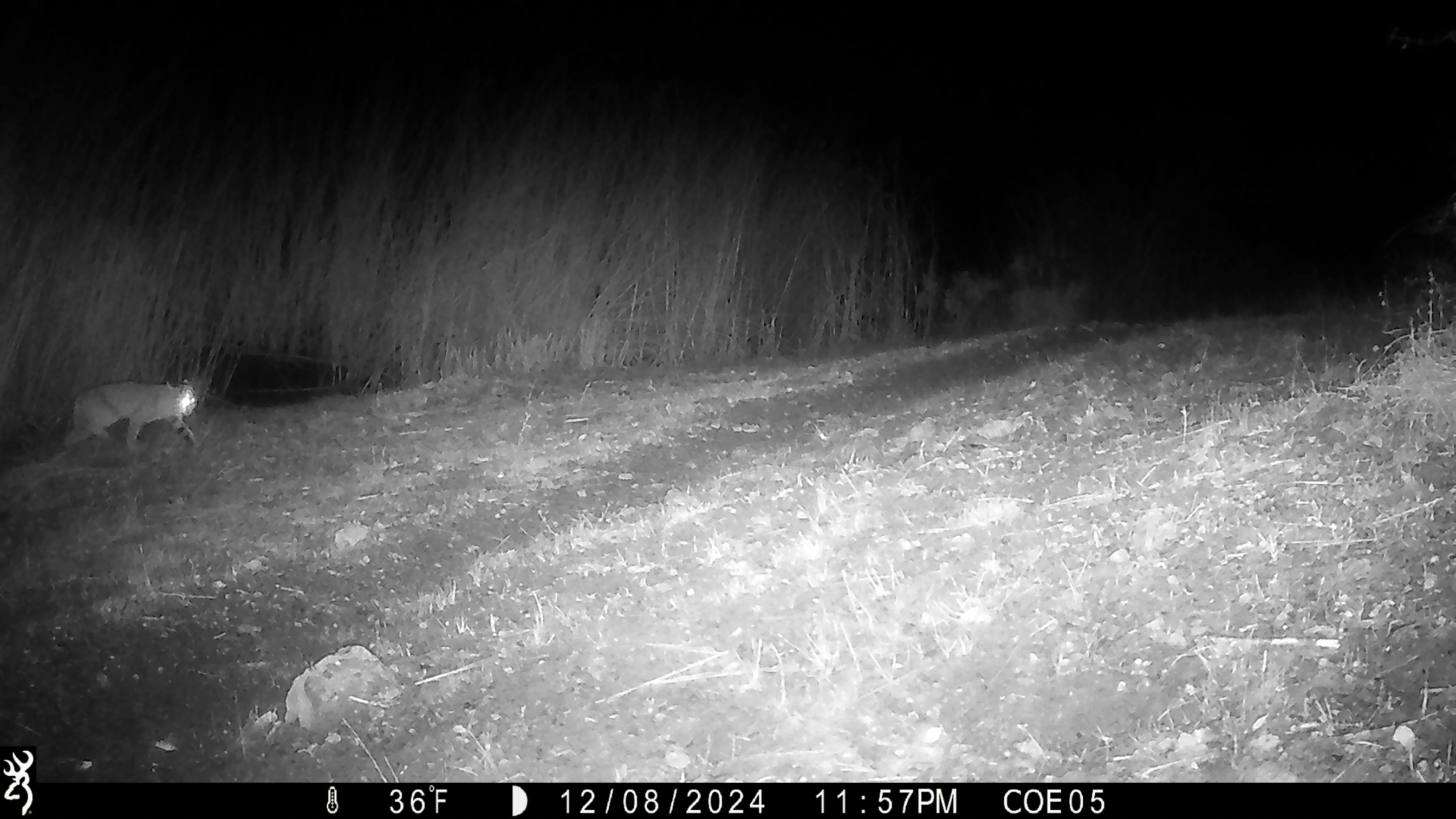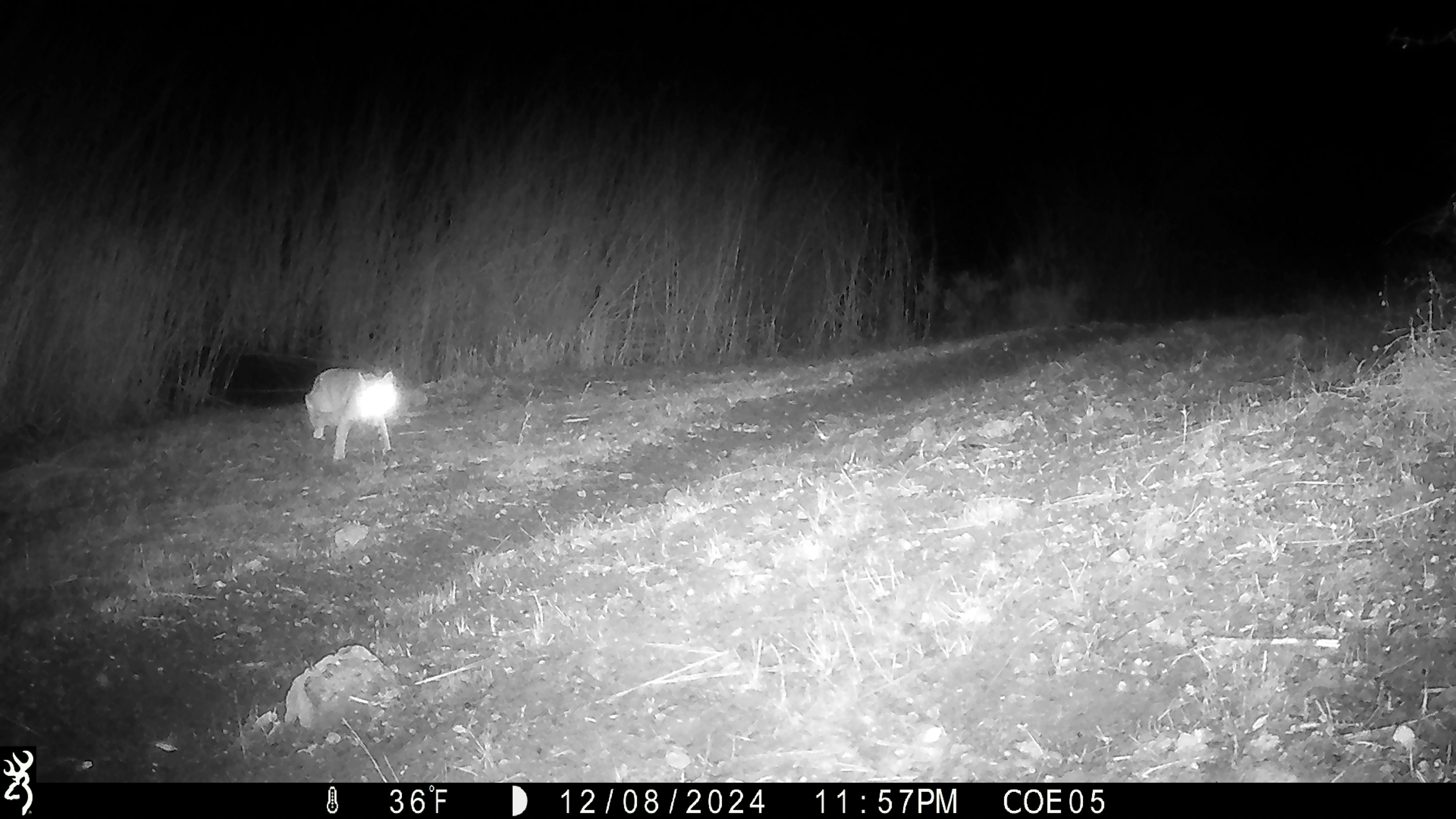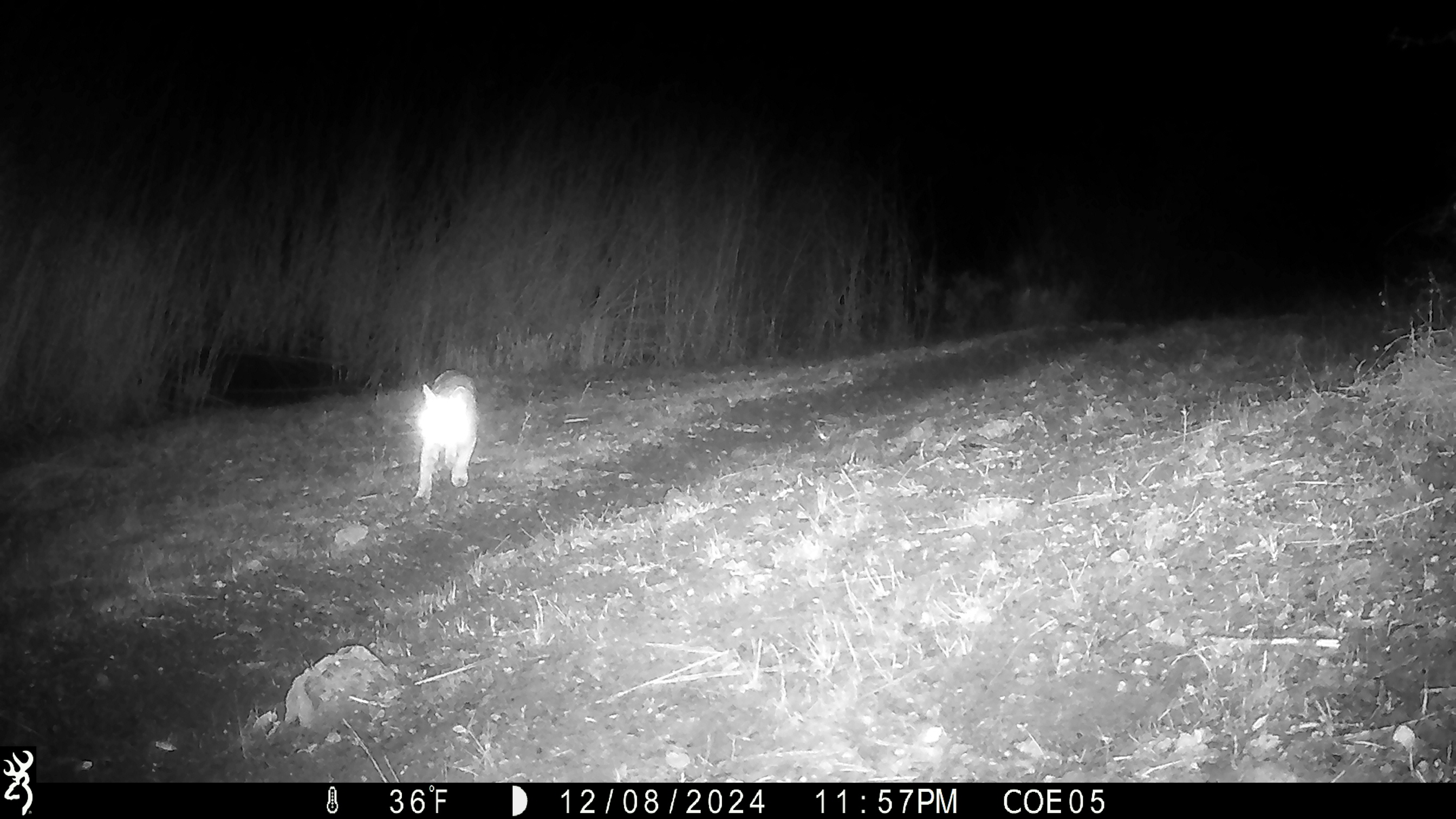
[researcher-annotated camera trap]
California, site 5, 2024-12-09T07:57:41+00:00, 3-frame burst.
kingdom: Animalia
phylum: Chordata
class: Mammalia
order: Carnivora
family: Felidae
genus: Lynx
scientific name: Lynx rufus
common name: bobcat